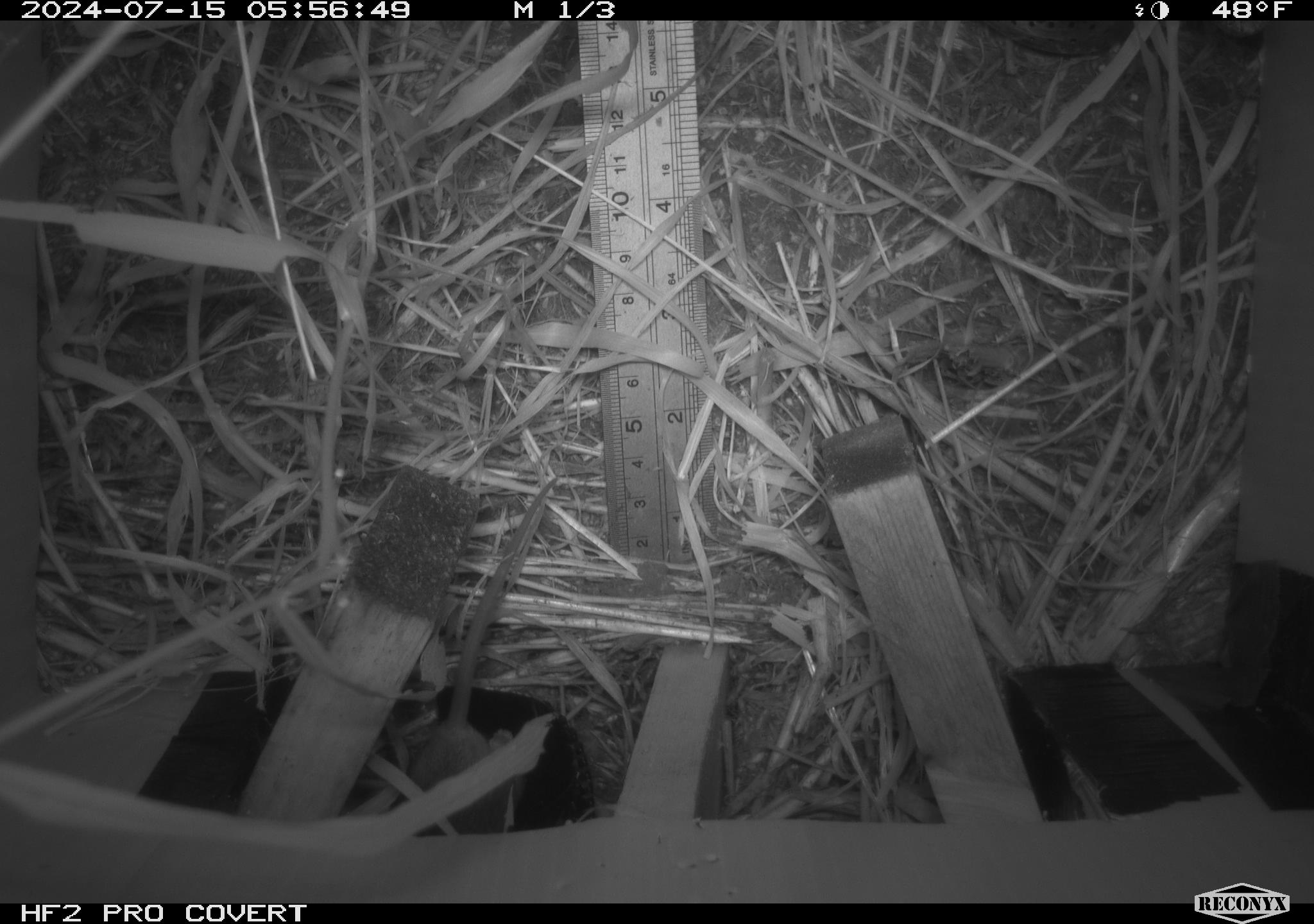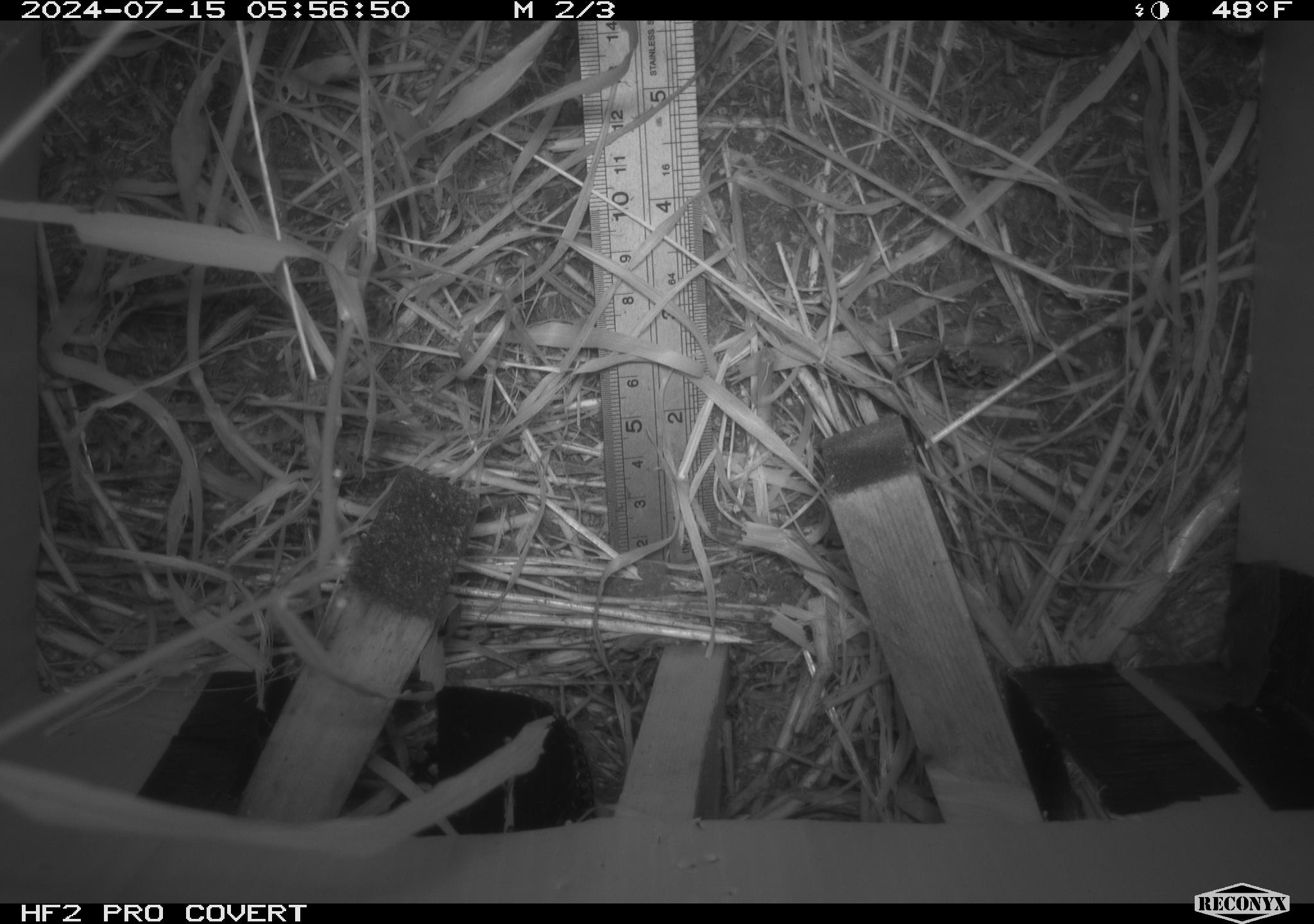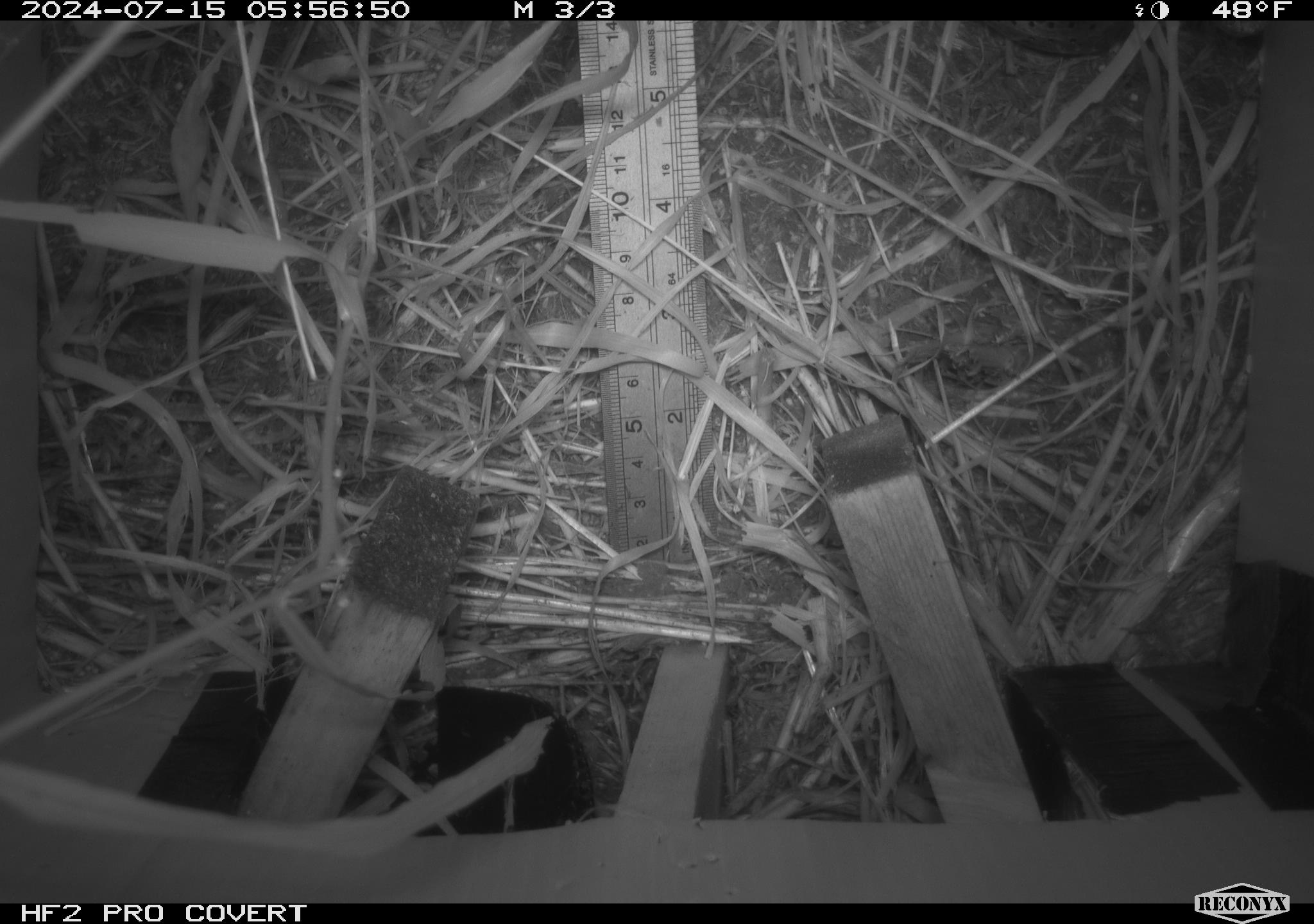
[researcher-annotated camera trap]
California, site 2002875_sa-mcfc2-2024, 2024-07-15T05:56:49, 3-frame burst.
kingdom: Animalia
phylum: Chordata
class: Mammalia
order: Rodentia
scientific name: Rodentia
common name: rodent